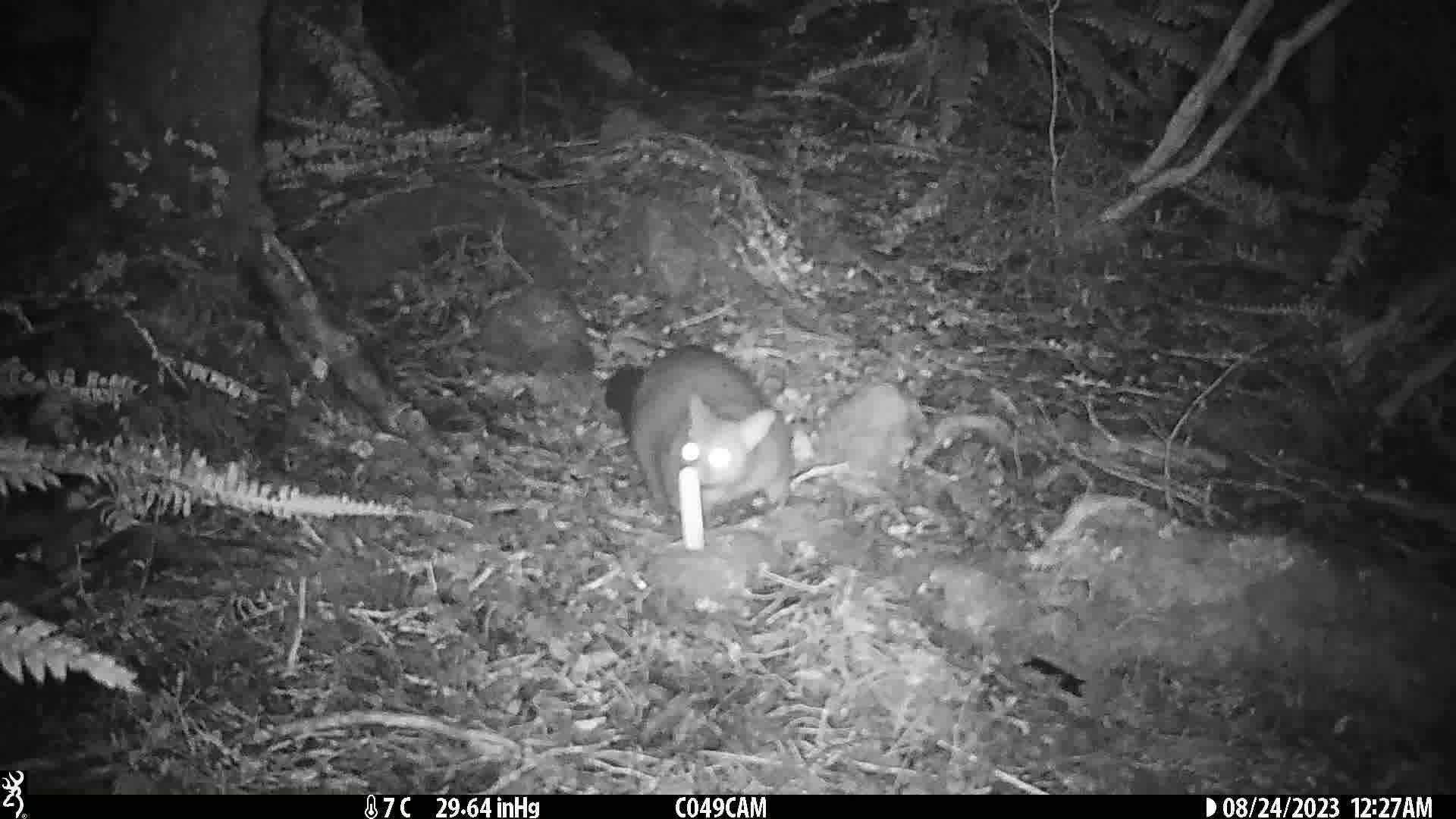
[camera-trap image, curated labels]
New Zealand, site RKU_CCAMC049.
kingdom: Animalia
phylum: Chordata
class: Mammalia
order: Diprotodontia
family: Phalangeridae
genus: Trichosurus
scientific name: Trichosurus vulpecula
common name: common brushtail possum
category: possum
Possum (common brushtail possum) (Trichosurus vulpecula).